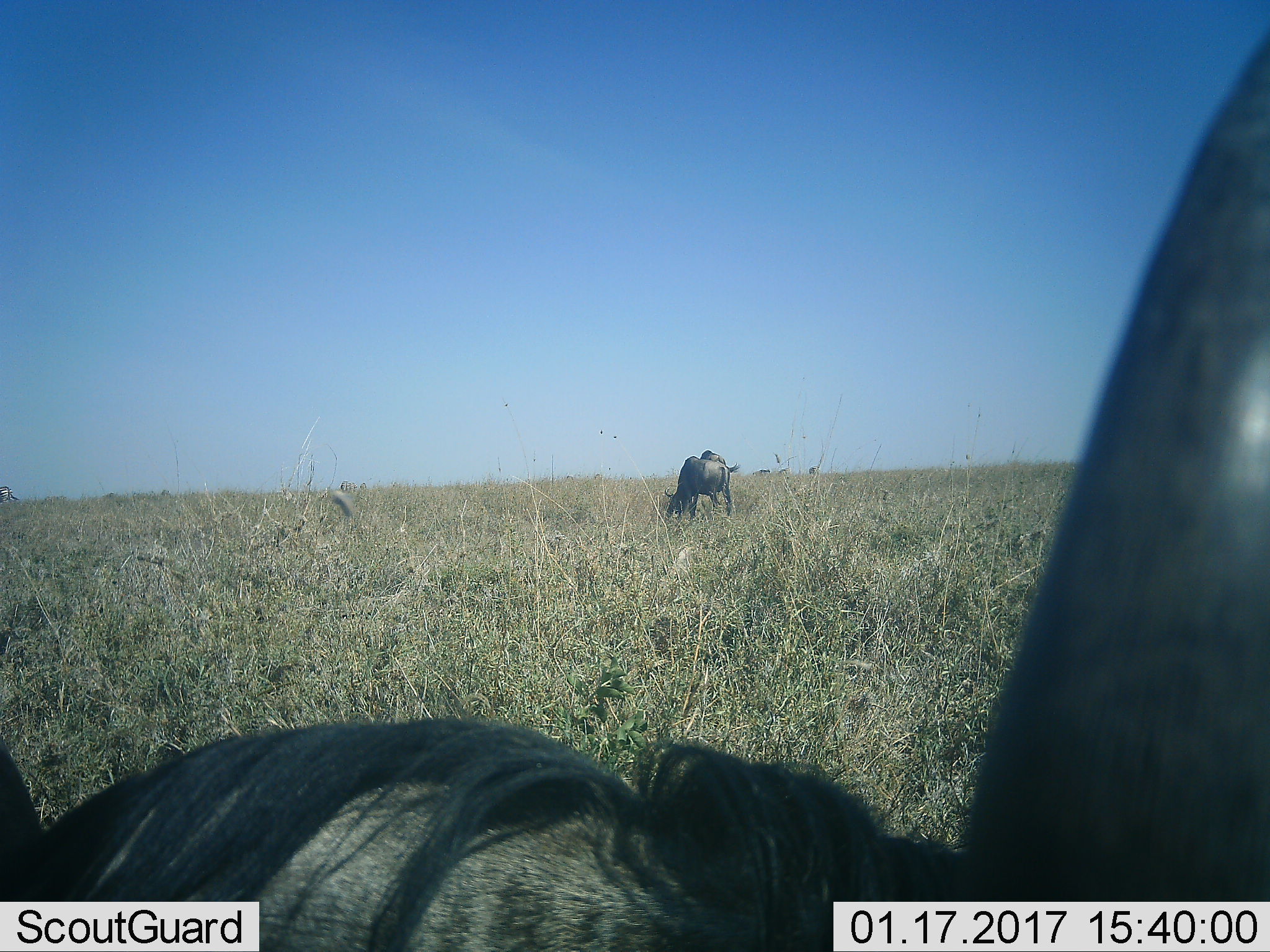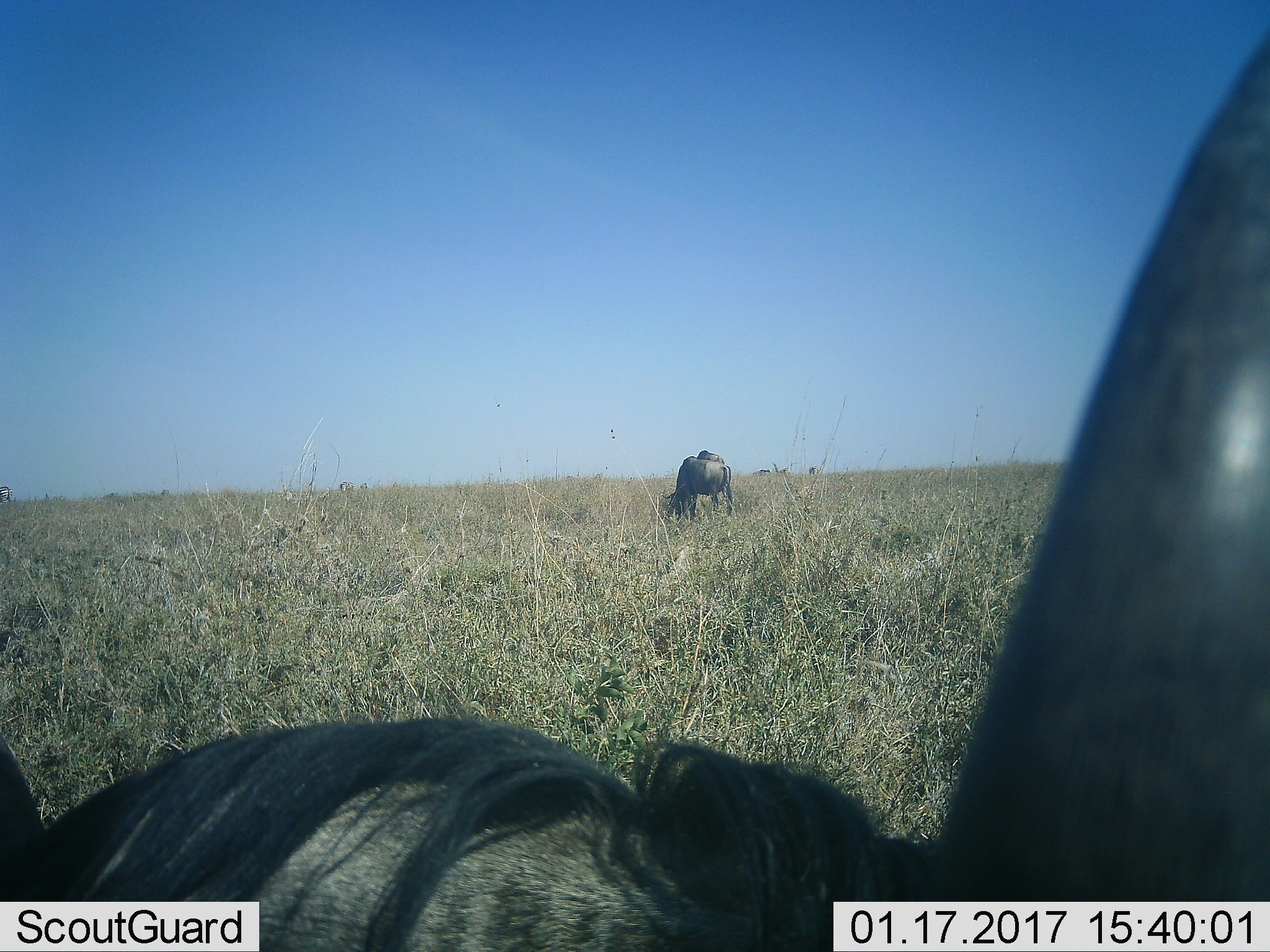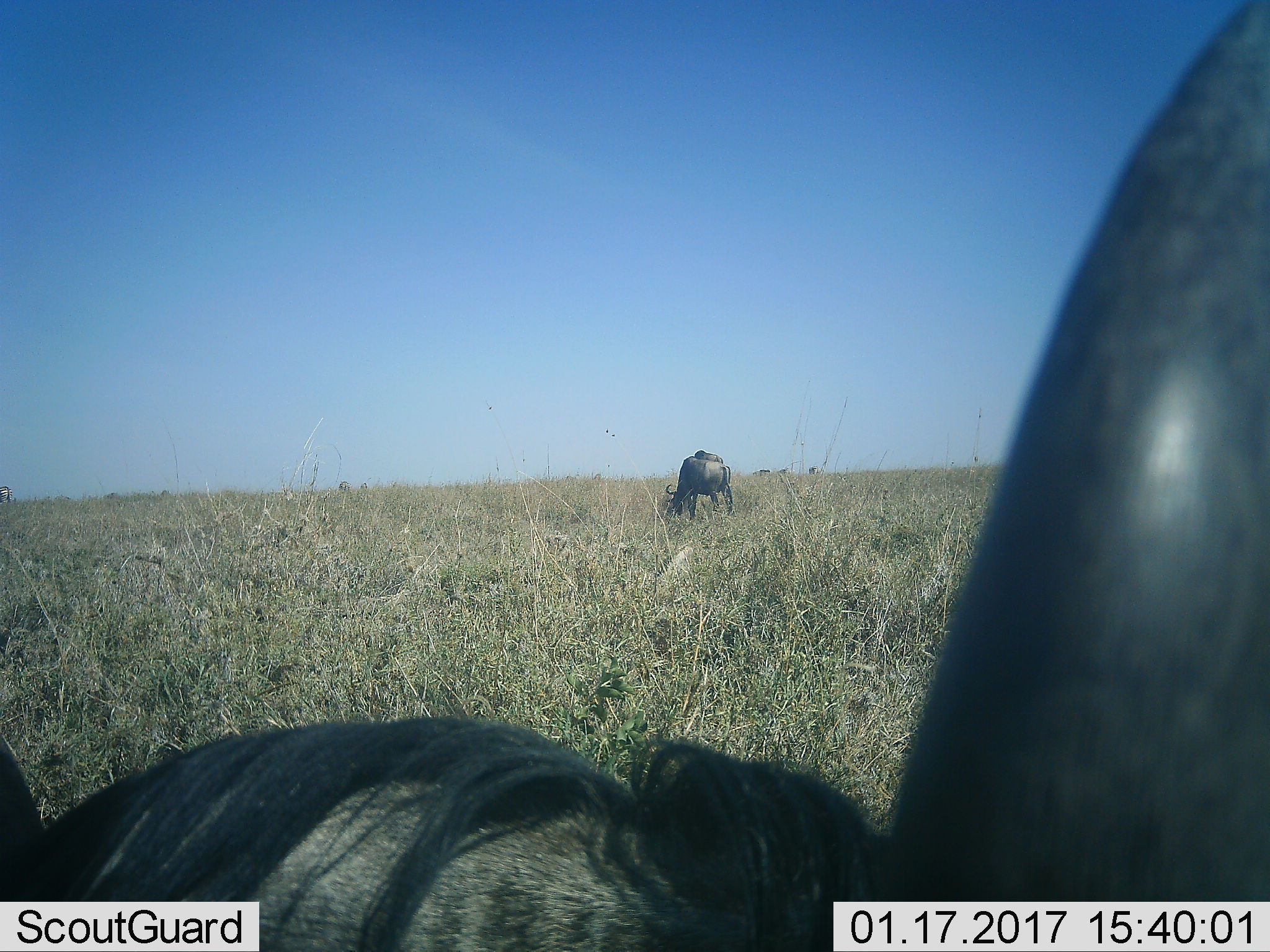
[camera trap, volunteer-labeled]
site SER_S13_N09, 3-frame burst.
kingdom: Animalia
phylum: Chordata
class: Mammalia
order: Artiodactyla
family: Bovidae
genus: Connochaetes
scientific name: Connochaetes taurinus taurinus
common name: blue wildebeest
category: wildebeestblue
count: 2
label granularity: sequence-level